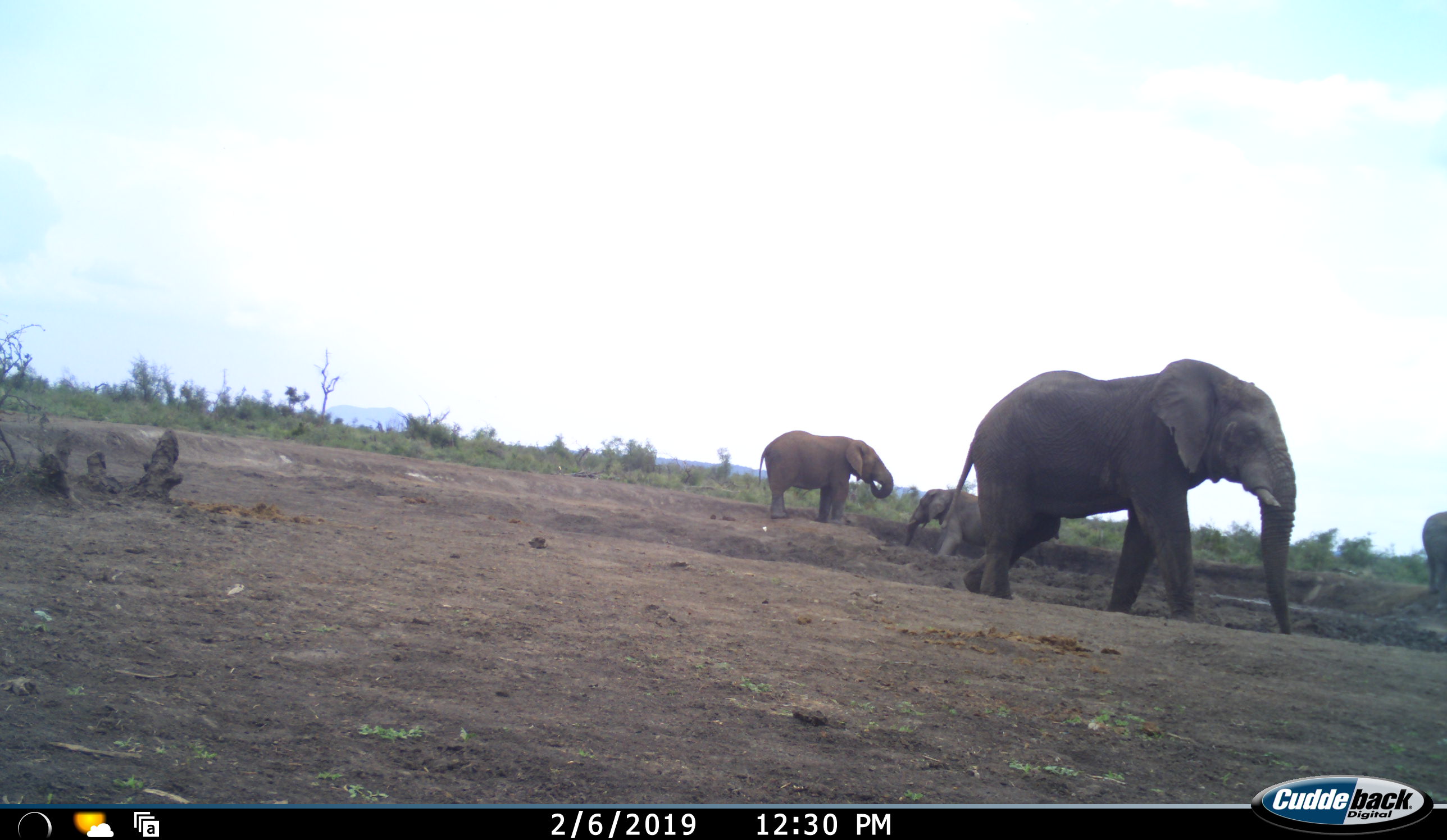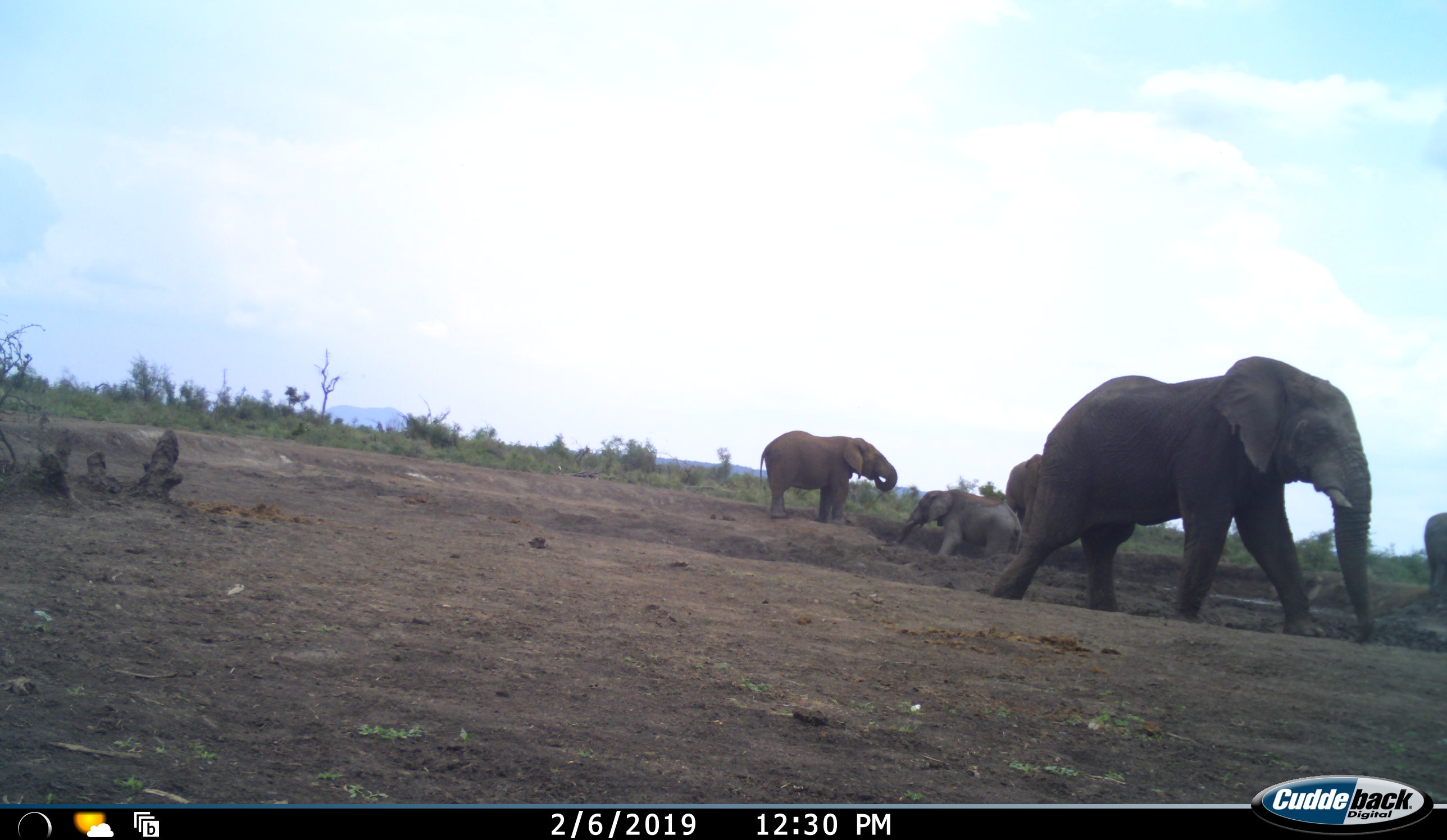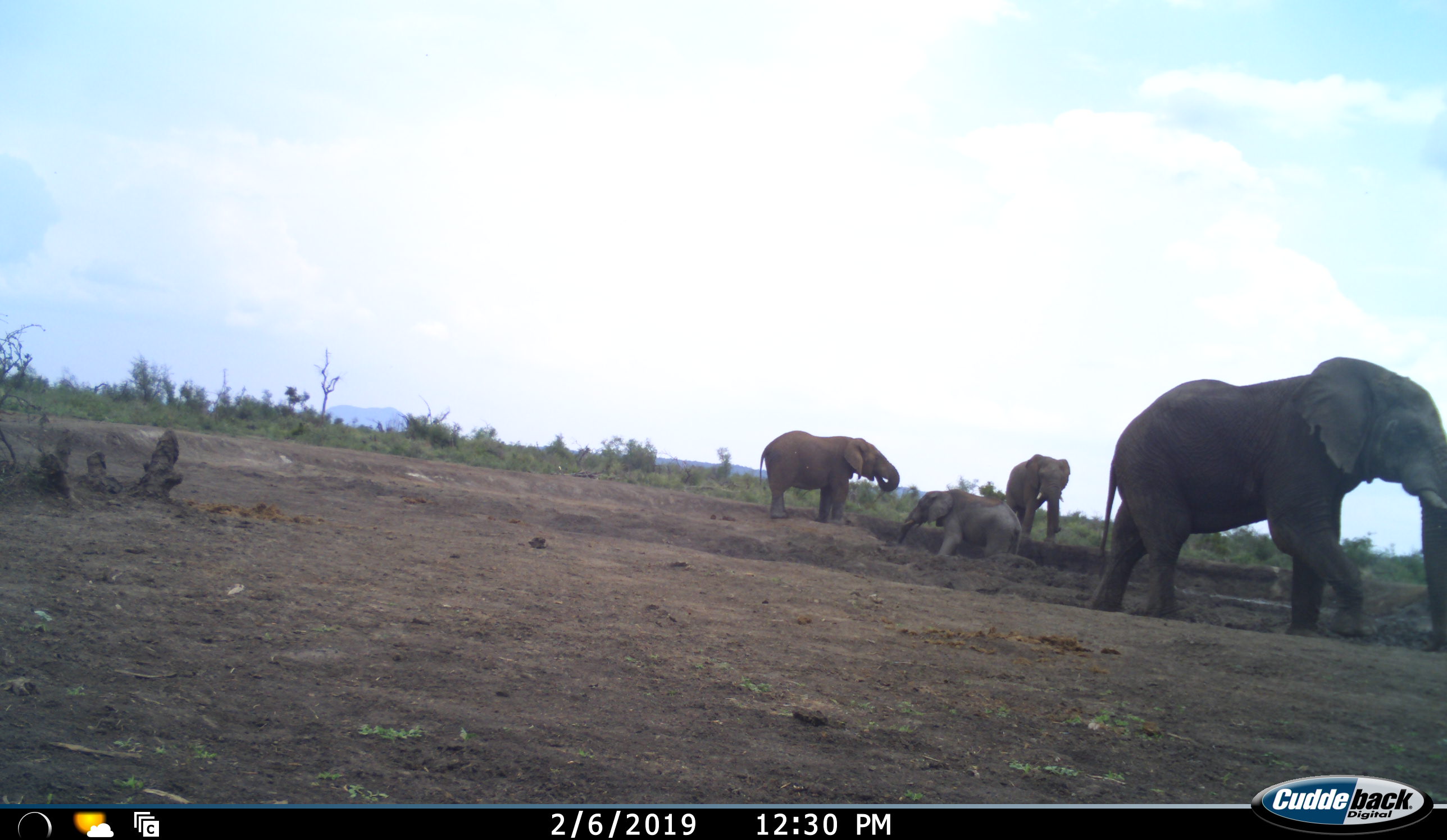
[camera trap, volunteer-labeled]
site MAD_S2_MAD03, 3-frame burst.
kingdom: Animalia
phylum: Chordata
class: Mammalia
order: Proboscidea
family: Elephantidae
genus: Loxodonta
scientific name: Loxodonta africana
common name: african bush elephant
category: elephant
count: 5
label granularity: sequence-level